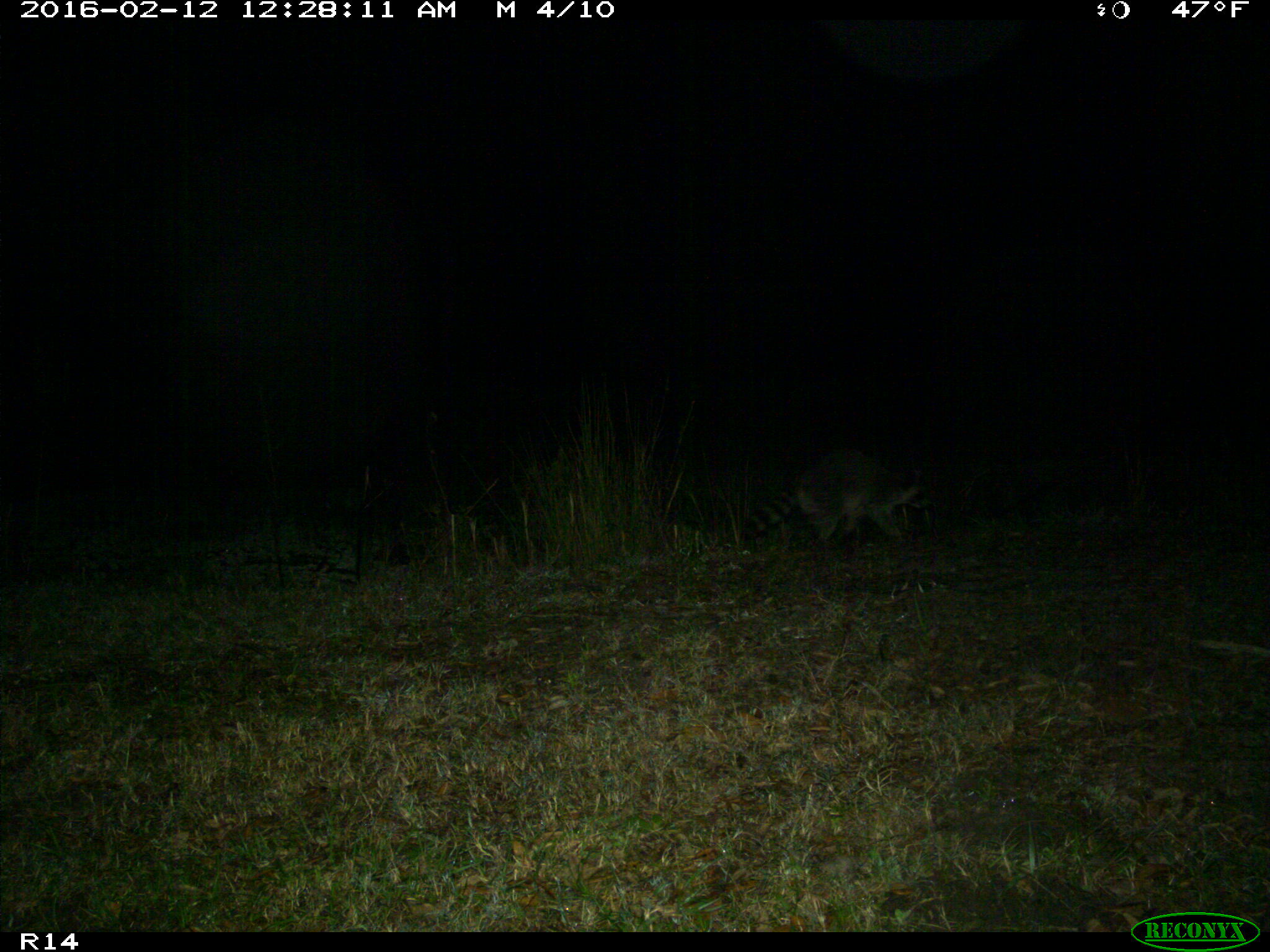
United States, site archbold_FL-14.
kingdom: Animalia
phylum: Chordata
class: Mammalia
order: Carnivora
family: Procyonidae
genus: Procyon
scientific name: Procyon lotor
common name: common raccoon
Procyon lotor (common raccoon).